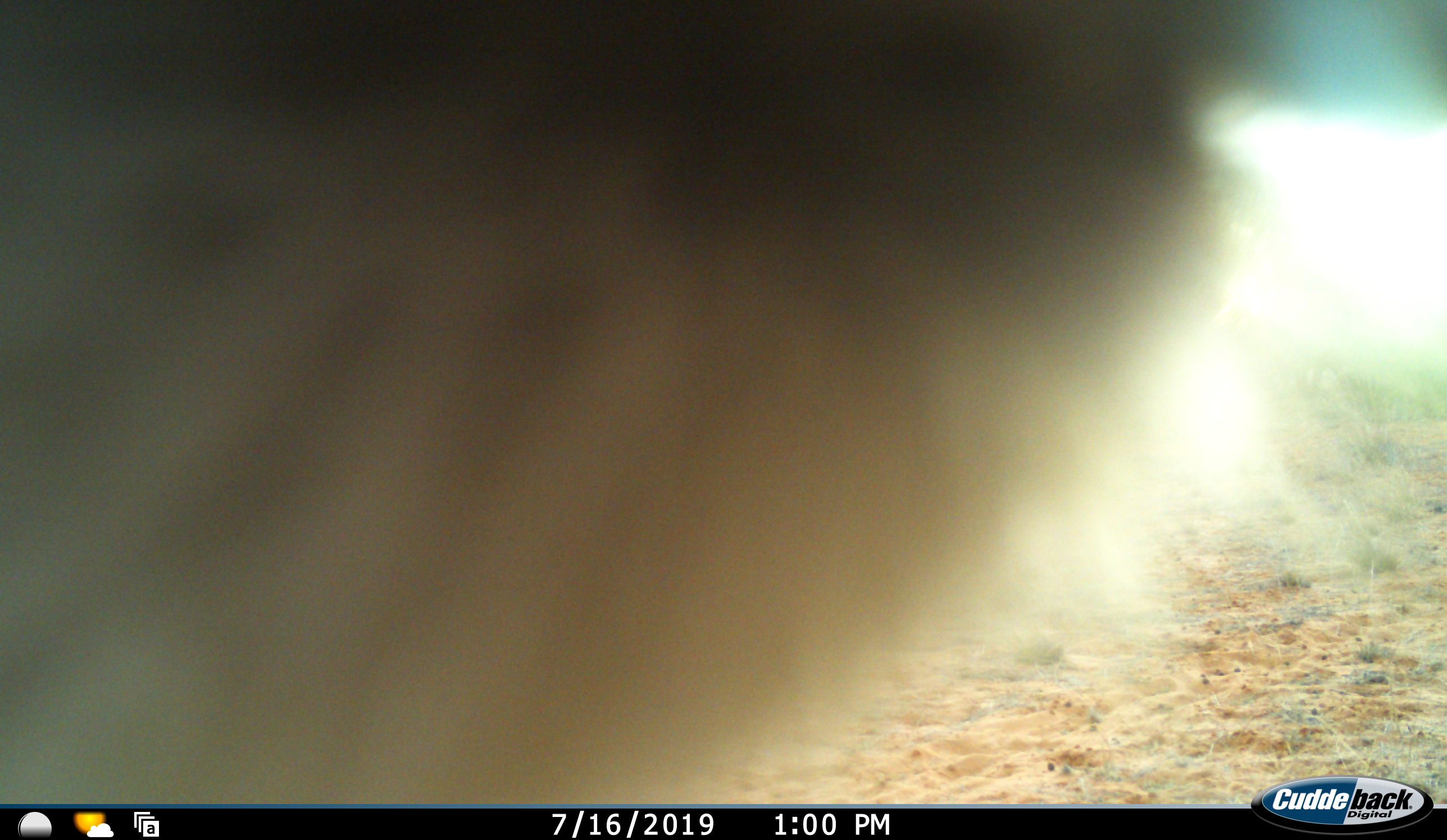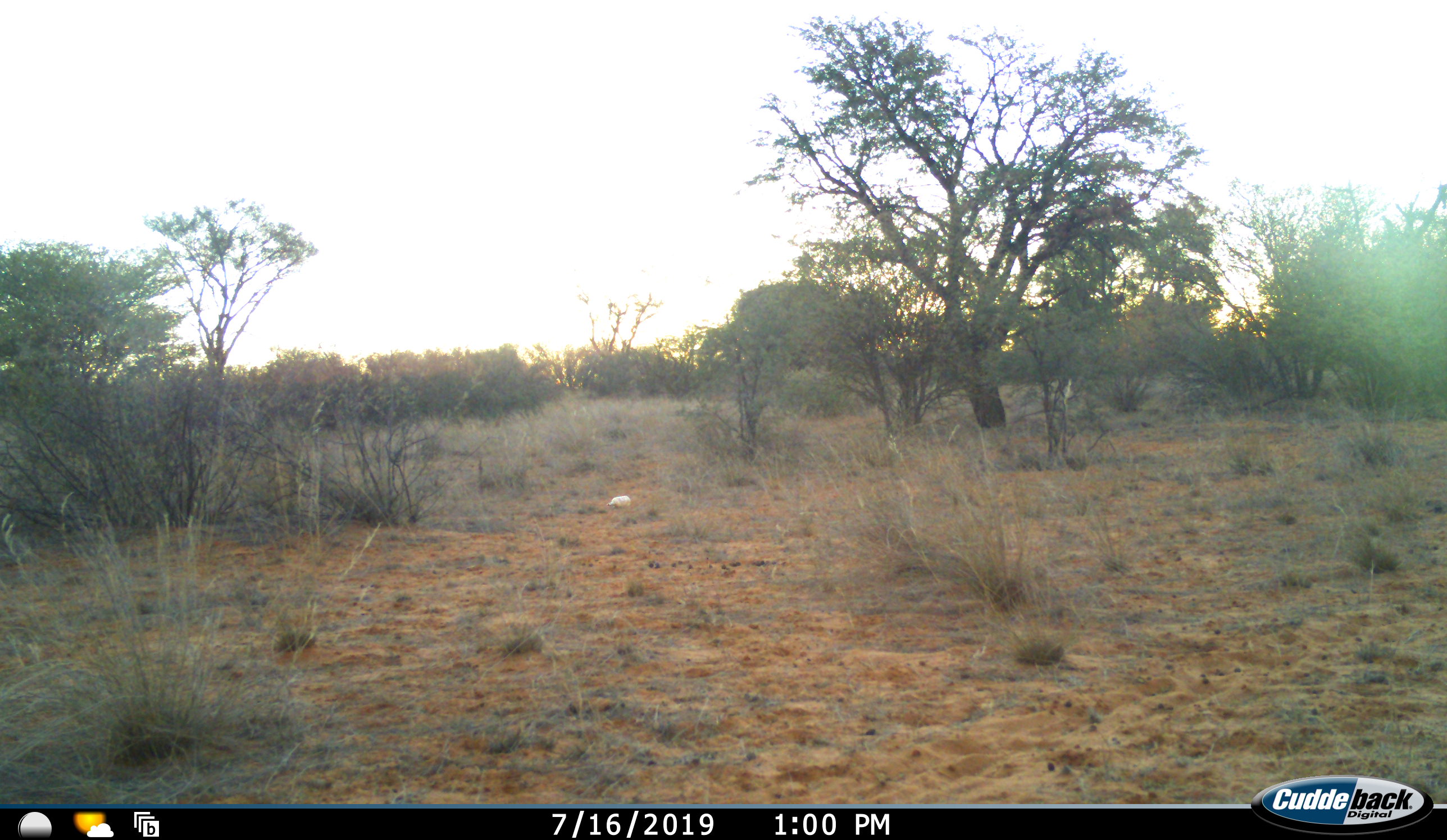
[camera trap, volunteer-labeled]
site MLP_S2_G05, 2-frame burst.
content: unidentified animal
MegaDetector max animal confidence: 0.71